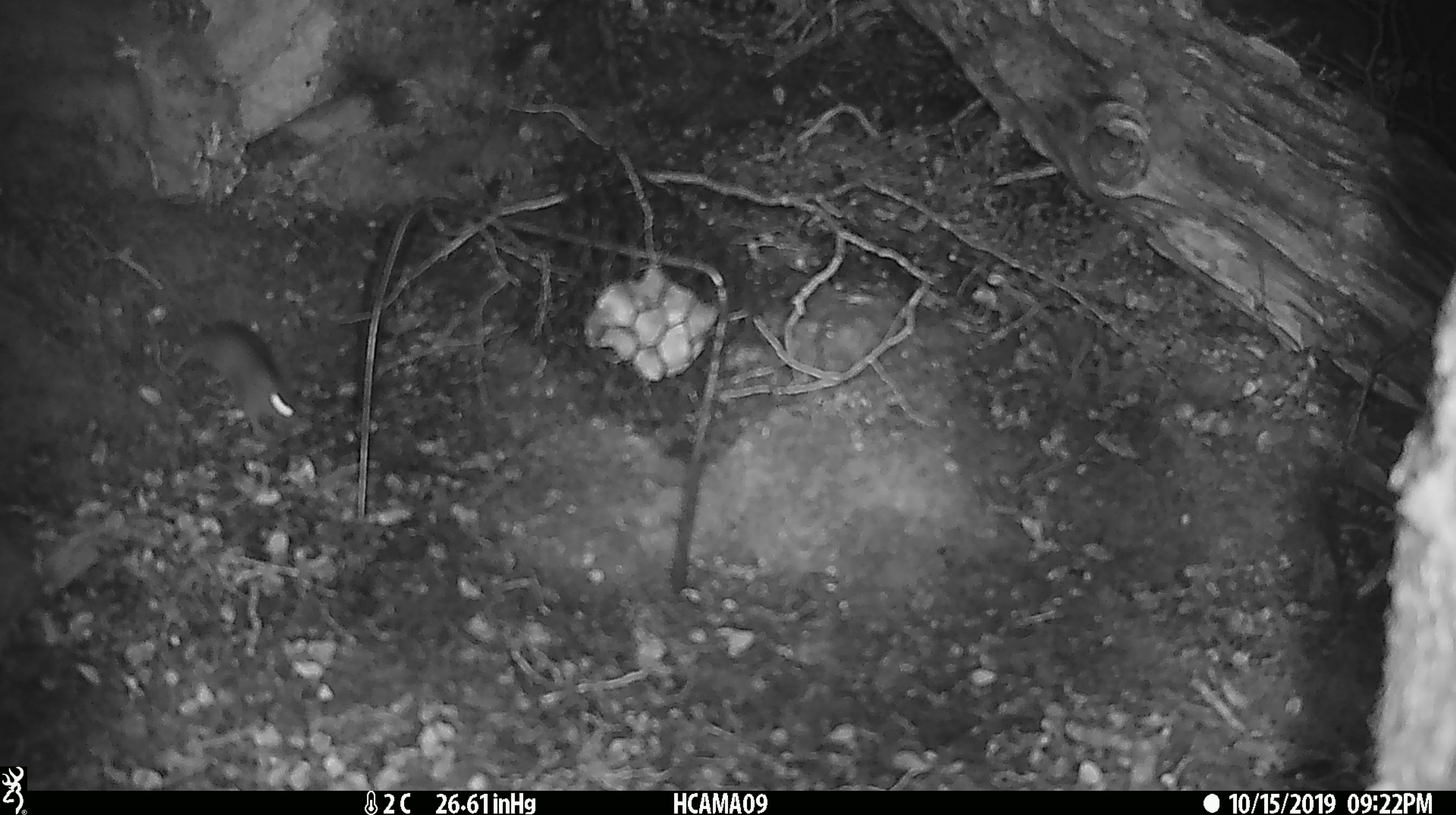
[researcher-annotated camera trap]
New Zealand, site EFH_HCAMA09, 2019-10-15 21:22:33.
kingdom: Animalia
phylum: Chordata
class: Mammalia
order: Rodentia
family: Muridae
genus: Mus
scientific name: Mus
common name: mouse